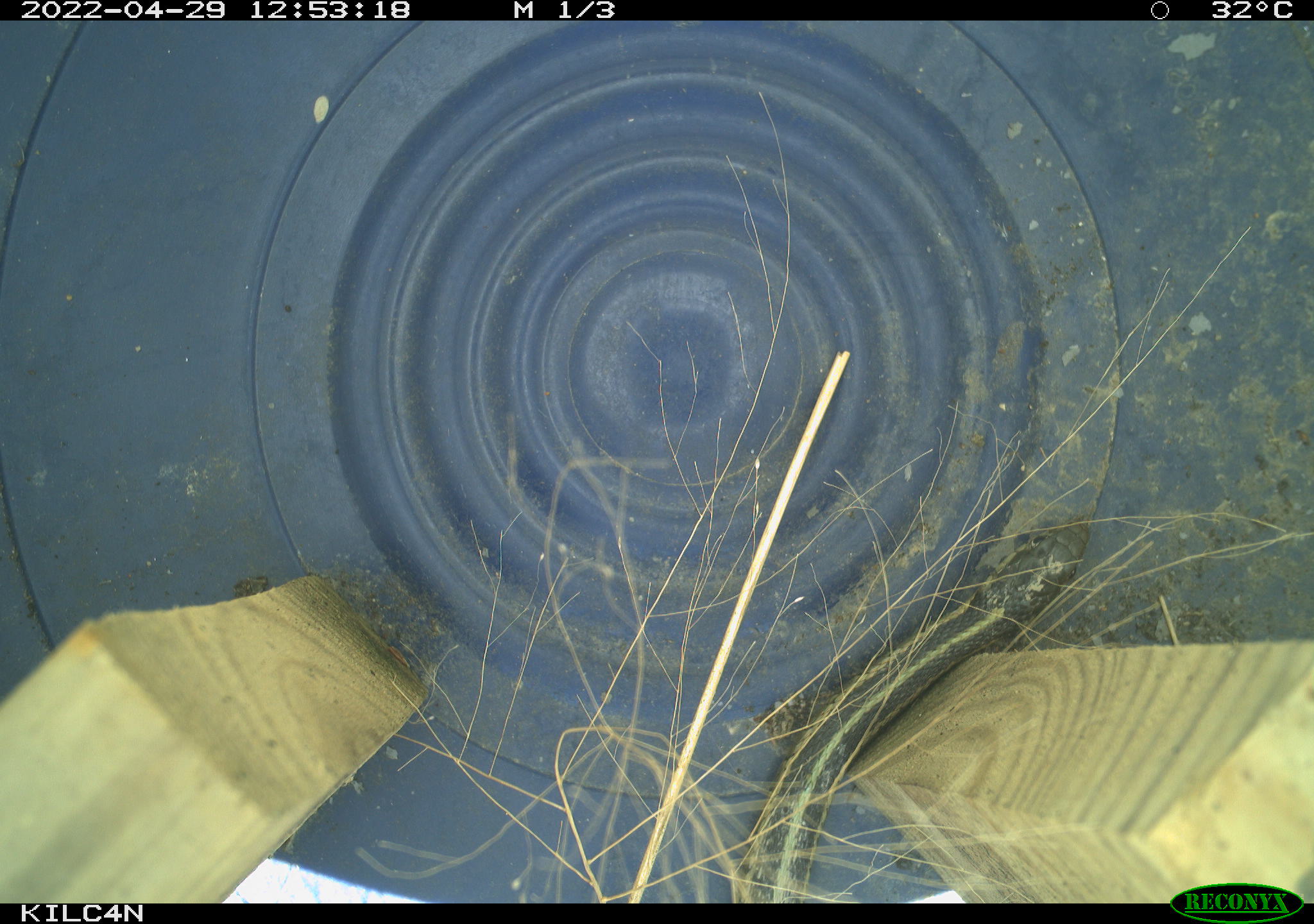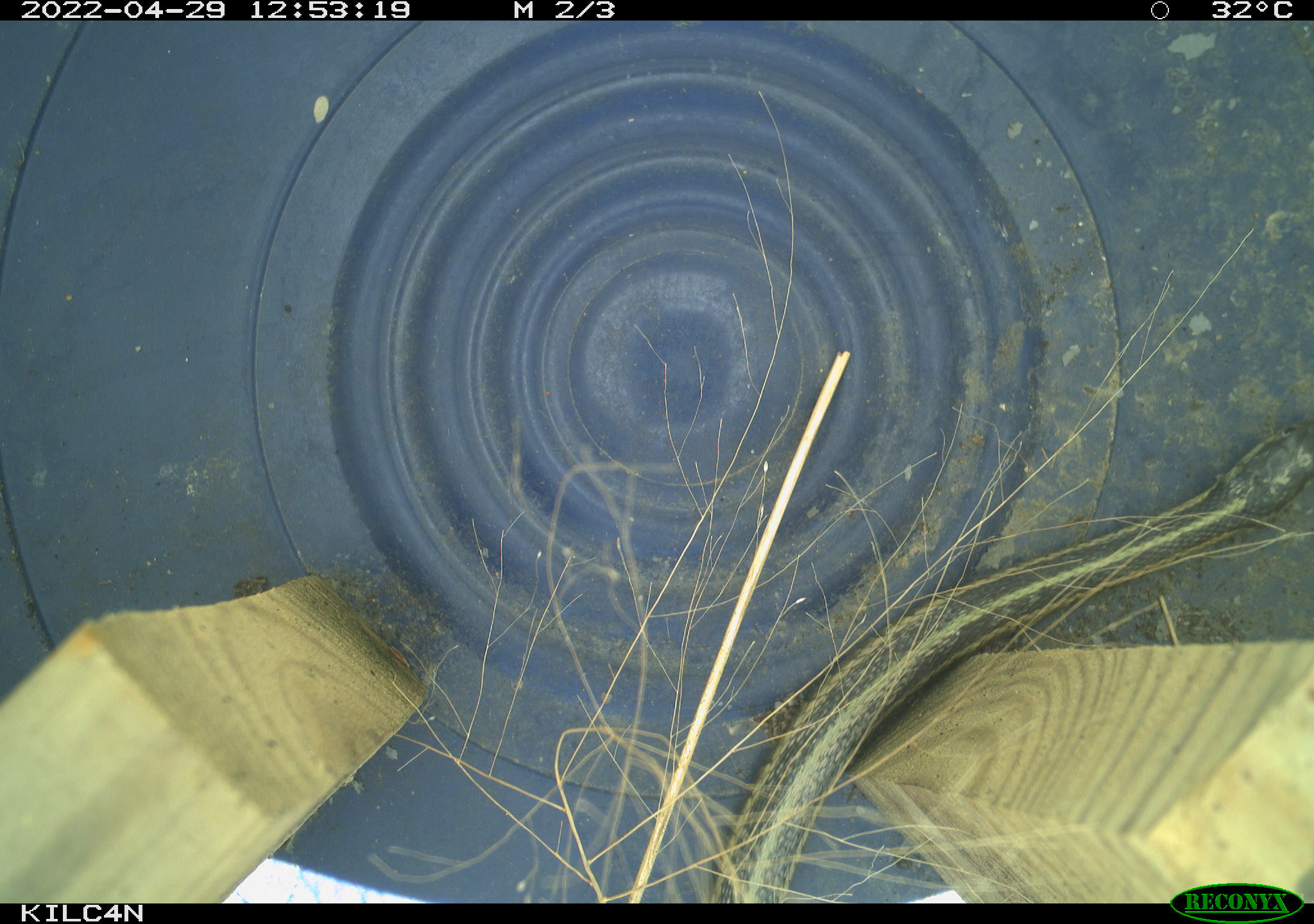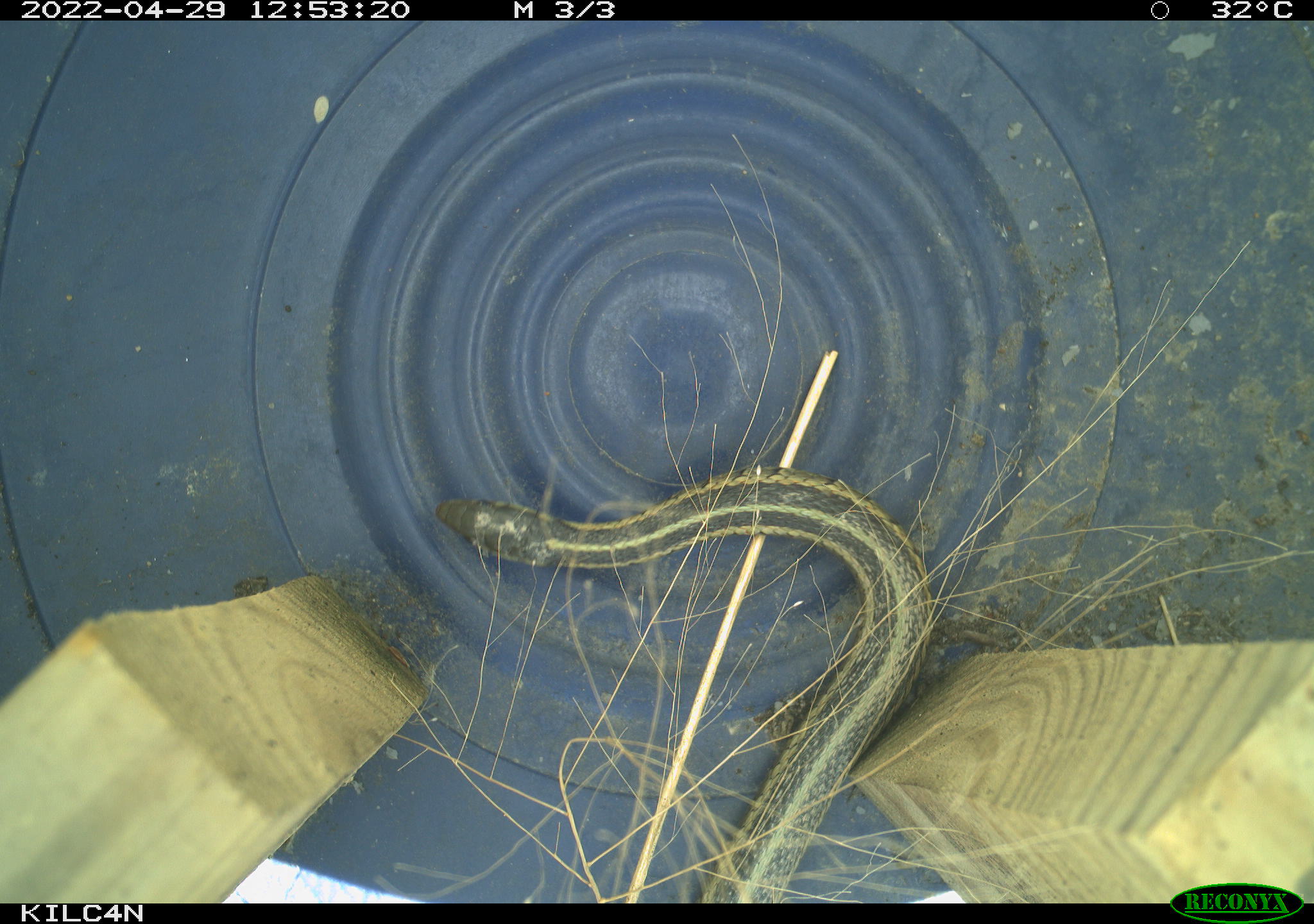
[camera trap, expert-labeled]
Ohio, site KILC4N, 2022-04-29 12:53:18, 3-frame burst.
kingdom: Animalia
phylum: Chordata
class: Reptilia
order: Squamata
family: Colubridae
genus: Thamnophis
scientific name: Thamnophis sirtalis sirtalis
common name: eastern gartersnake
Eastern gartersnake (Thamnophis sirtalis sirtalis).